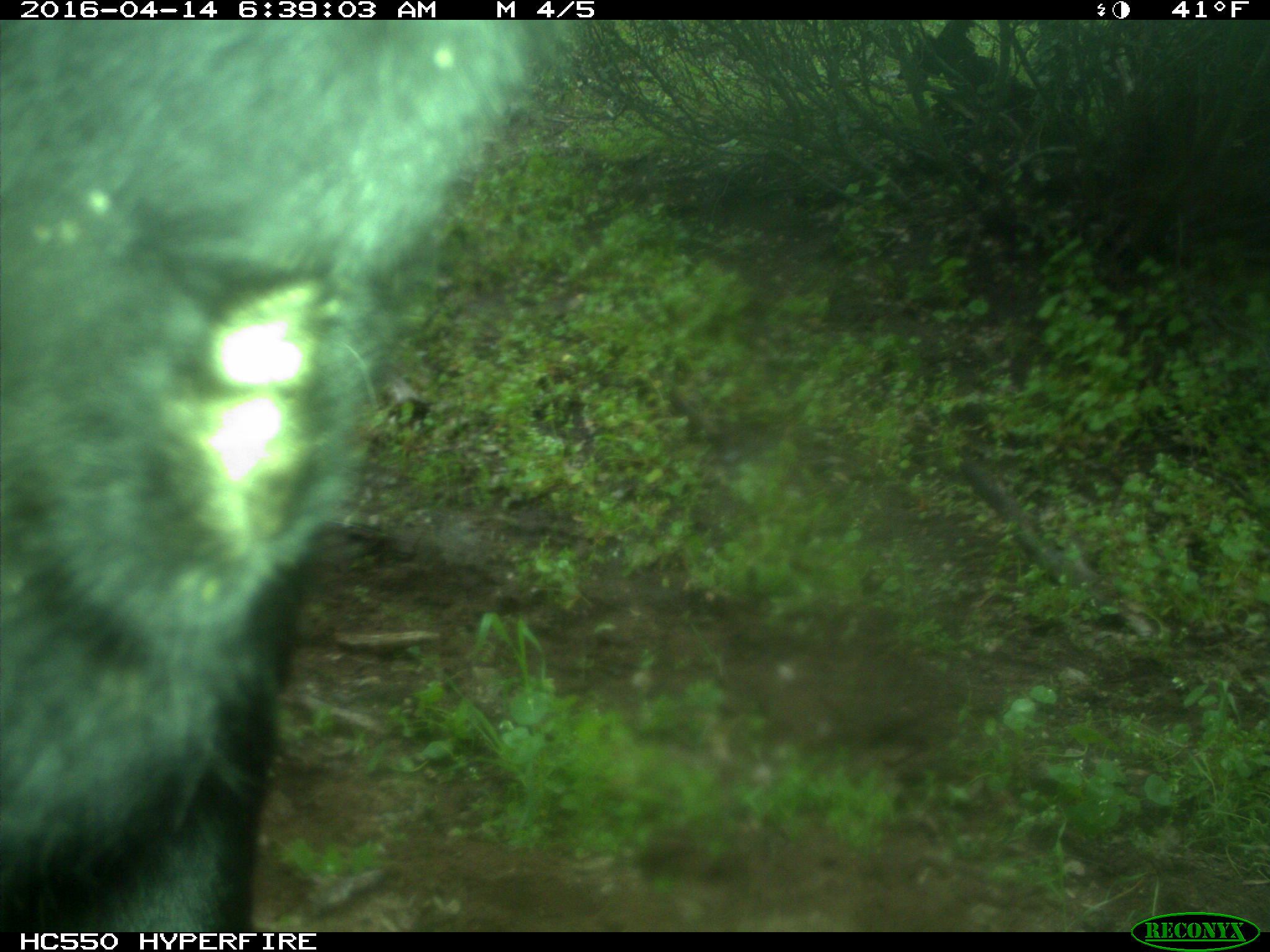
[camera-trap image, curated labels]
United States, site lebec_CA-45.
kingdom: Animalia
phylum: Chordata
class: Mammalia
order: Artiodactyla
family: Bovidae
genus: Bos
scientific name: Bos taurus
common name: domestic cow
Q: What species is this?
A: Bos taurus (domestic cow).